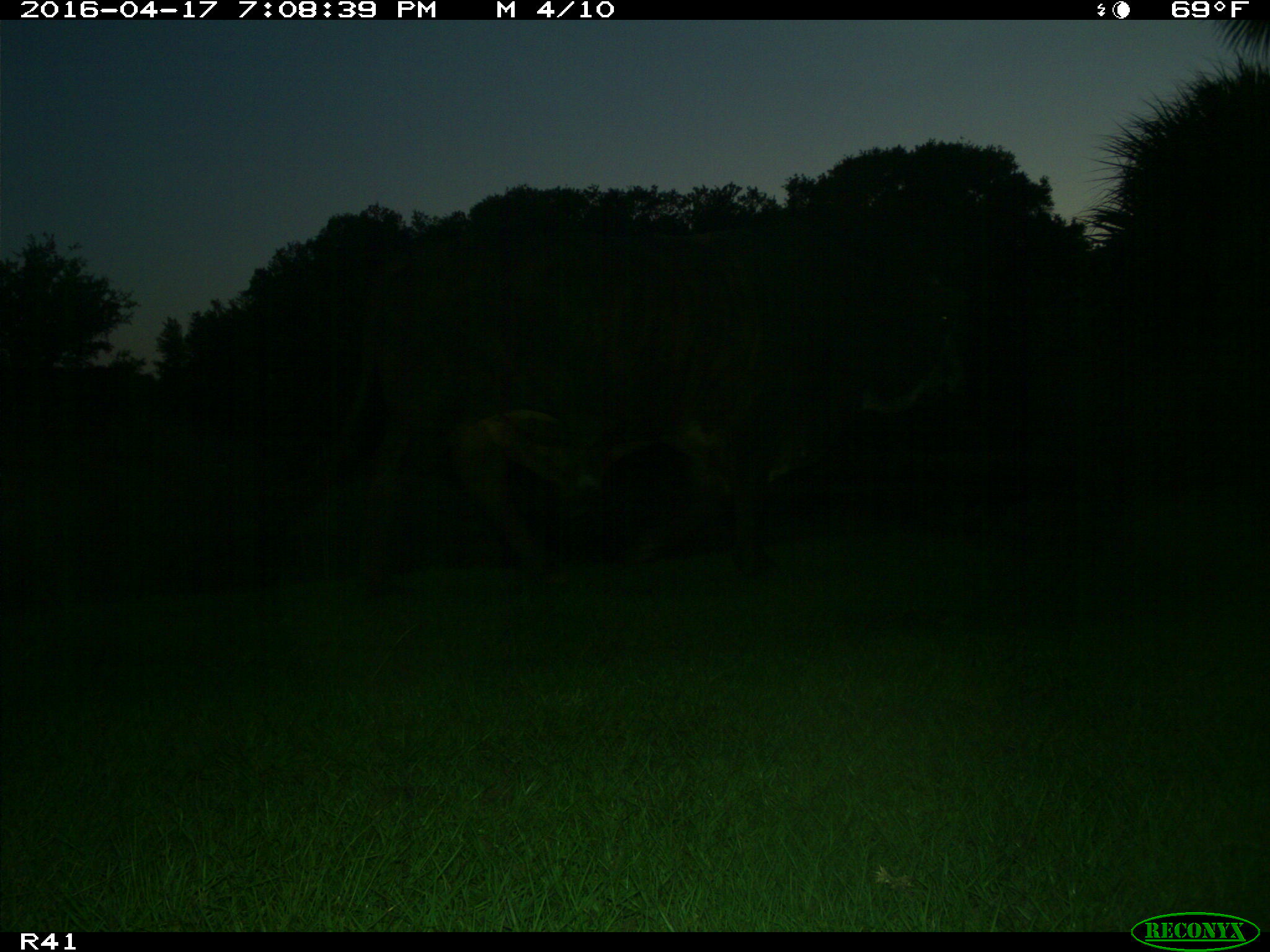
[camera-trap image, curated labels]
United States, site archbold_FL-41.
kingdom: Animalia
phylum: Chordata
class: Mammalia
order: Artiodactyla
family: Bovidae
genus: Bos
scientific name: Bos taurus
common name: domestic cow